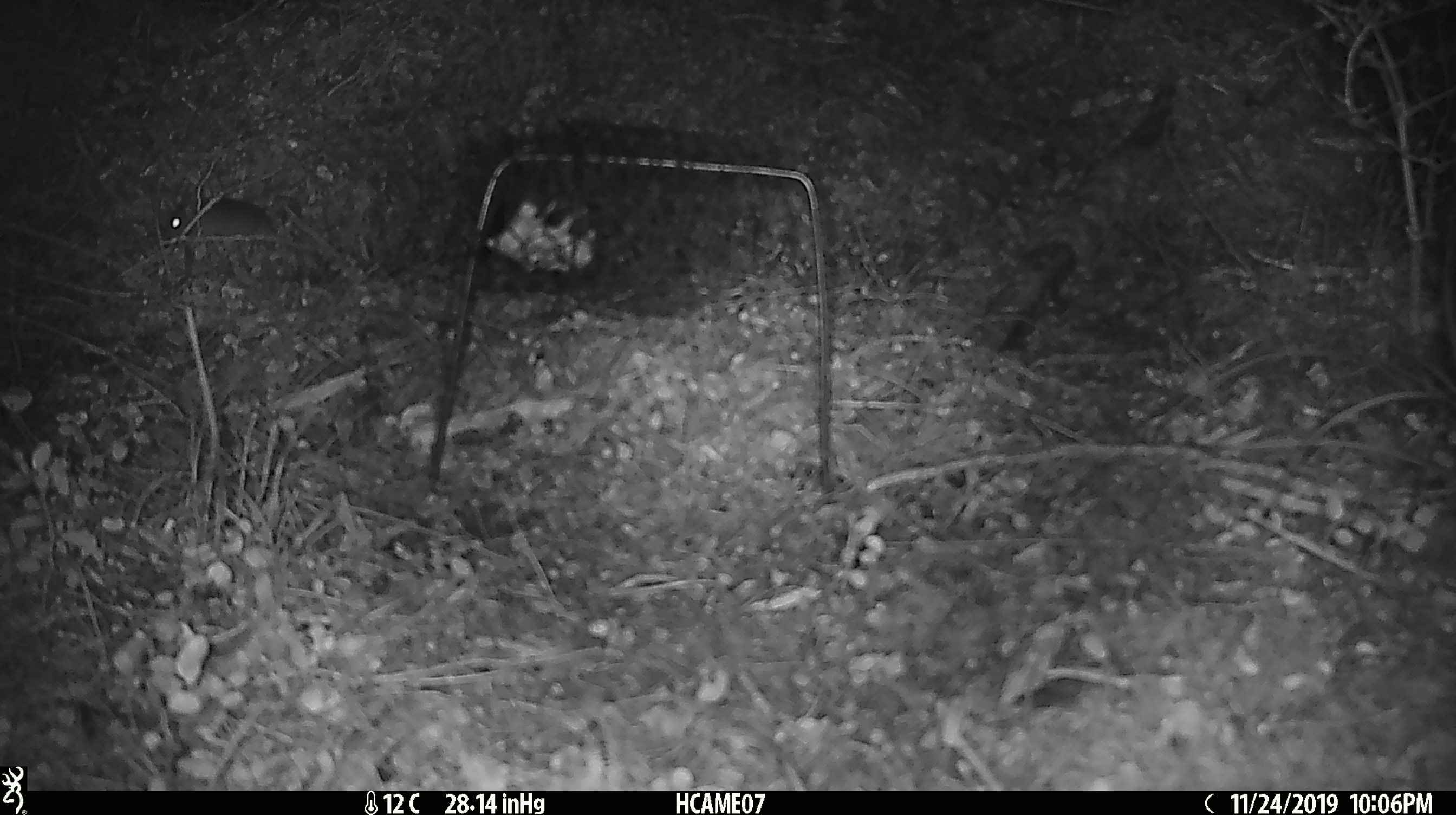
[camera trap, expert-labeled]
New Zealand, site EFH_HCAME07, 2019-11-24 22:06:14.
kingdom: Animalia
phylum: Chordata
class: Mammalia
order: Rodentia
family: Muridae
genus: Mus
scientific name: Mus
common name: mouse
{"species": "mouse (Mus)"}